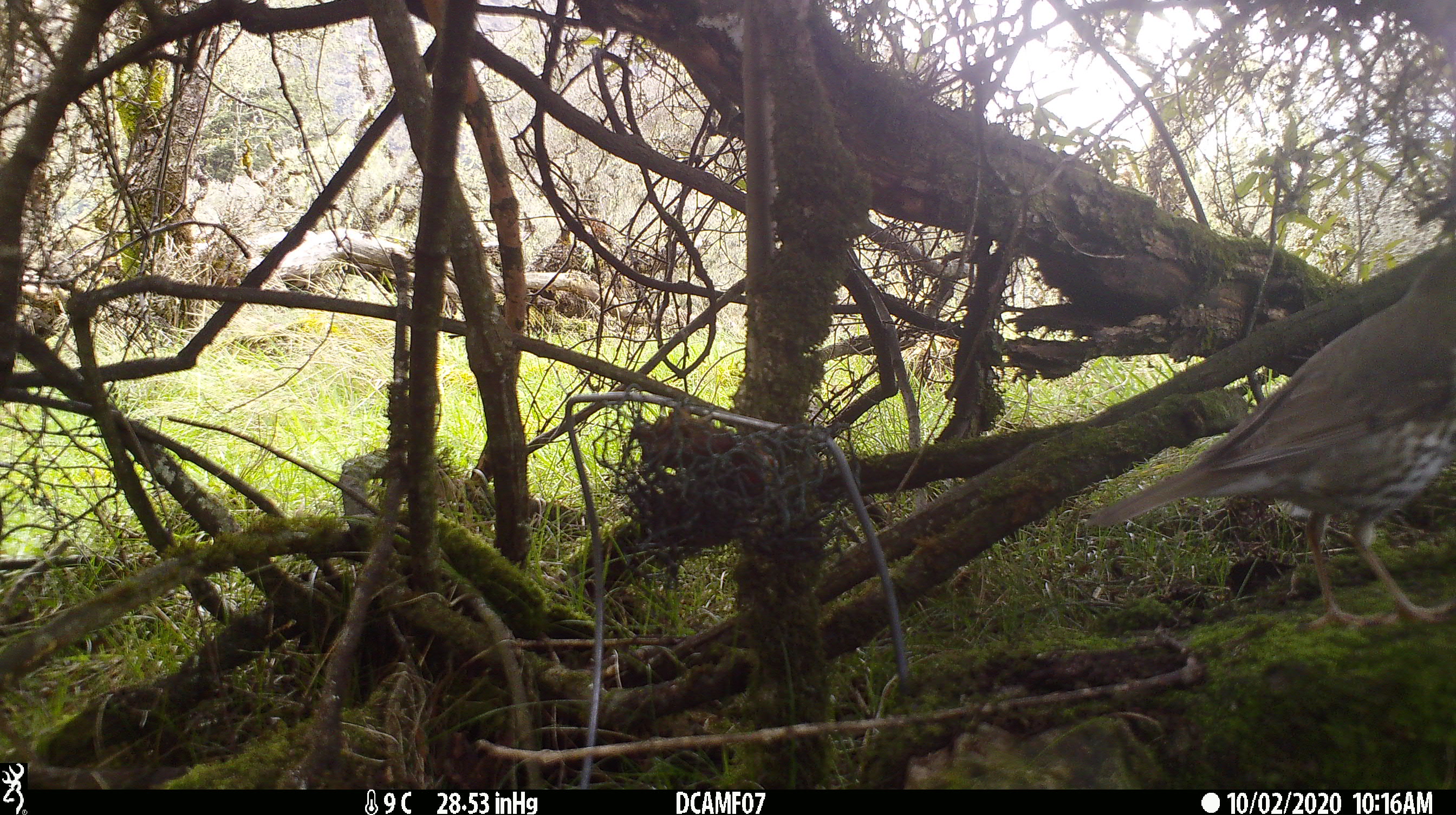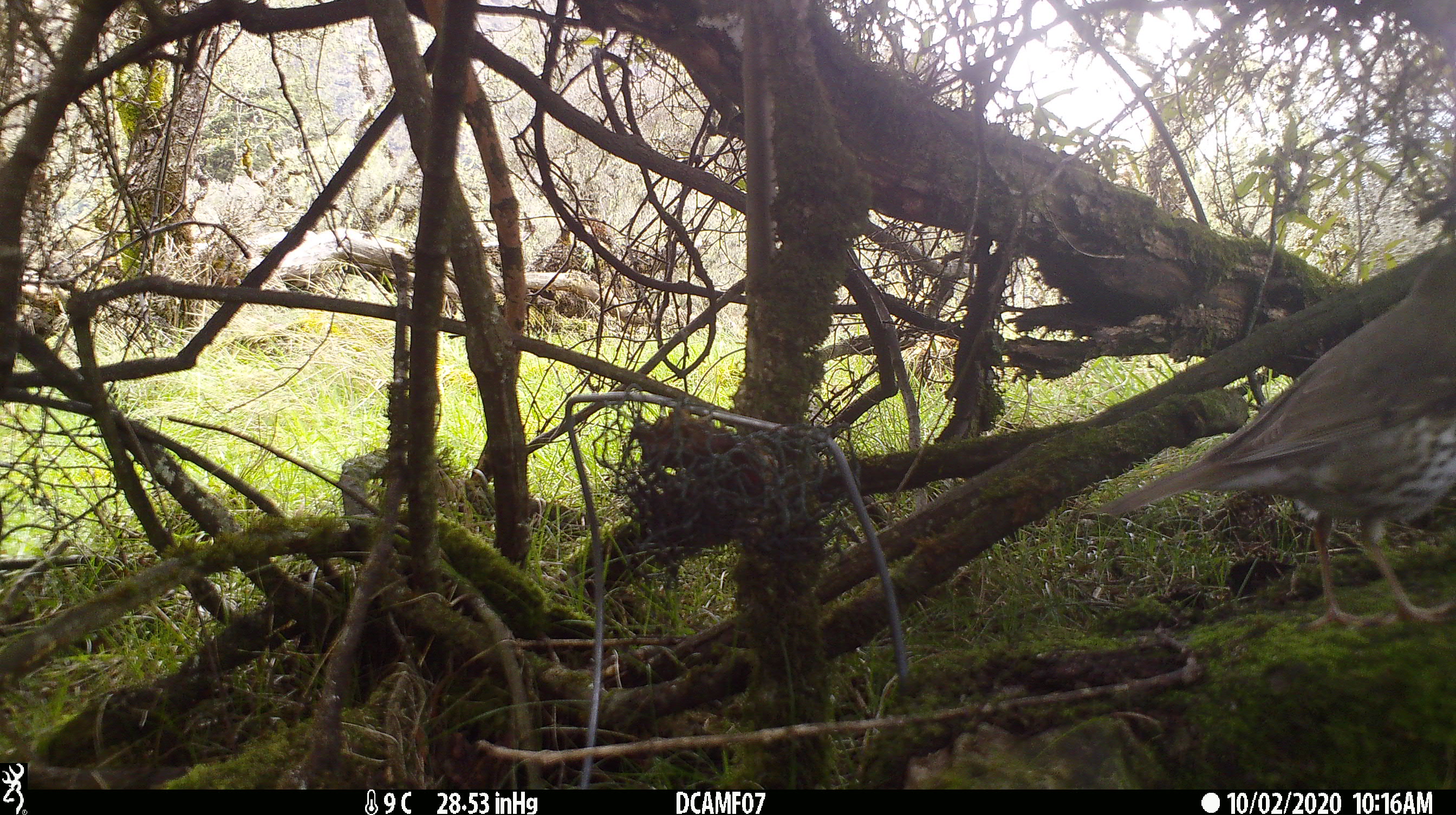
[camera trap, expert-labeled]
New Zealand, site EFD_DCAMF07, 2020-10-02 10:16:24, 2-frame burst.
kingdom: Animalia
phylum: Chordata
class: Aves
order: Passeriformes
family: Turdidae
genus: Turdus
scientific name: Turdus philomelos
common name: song thrush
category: thrush